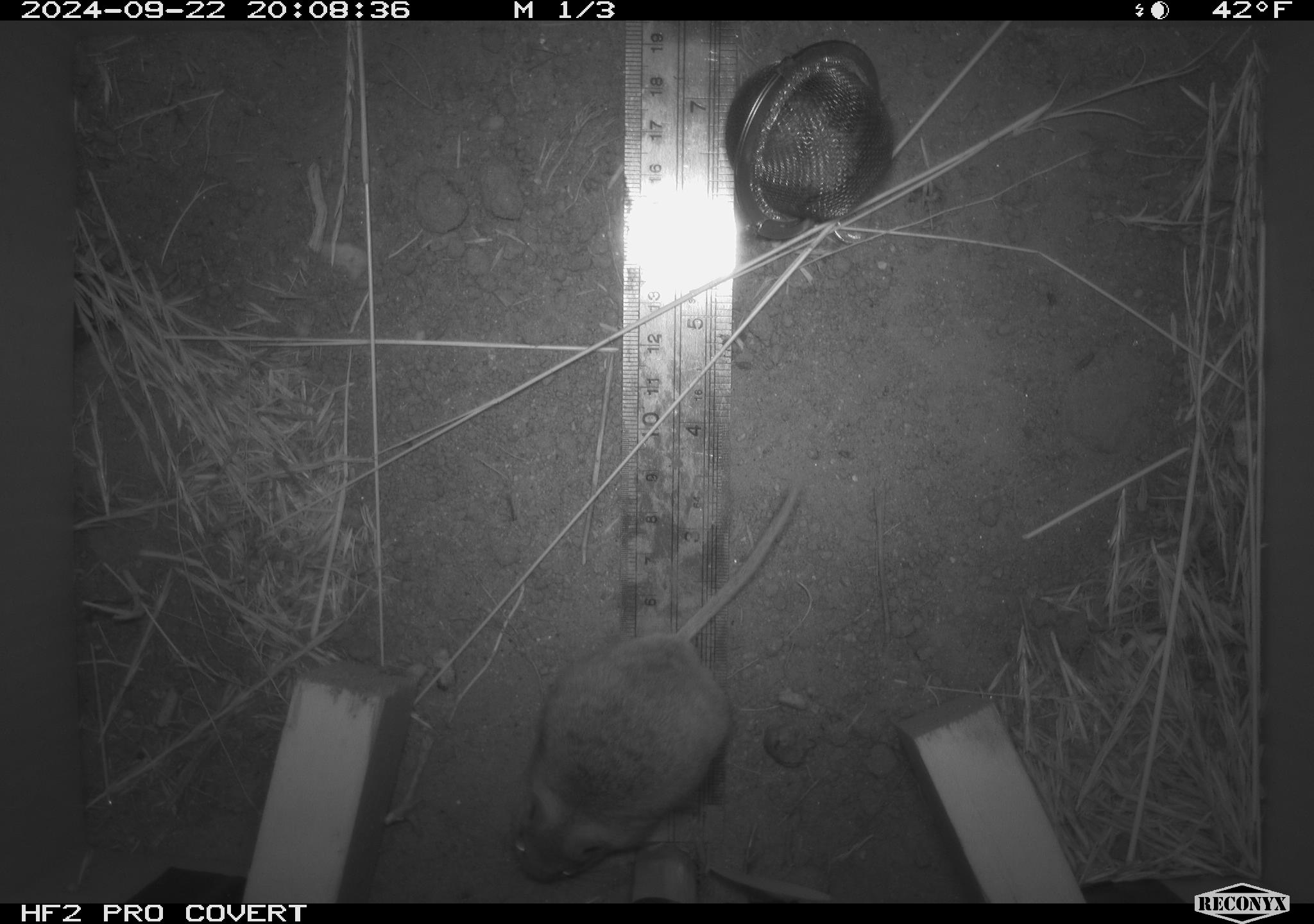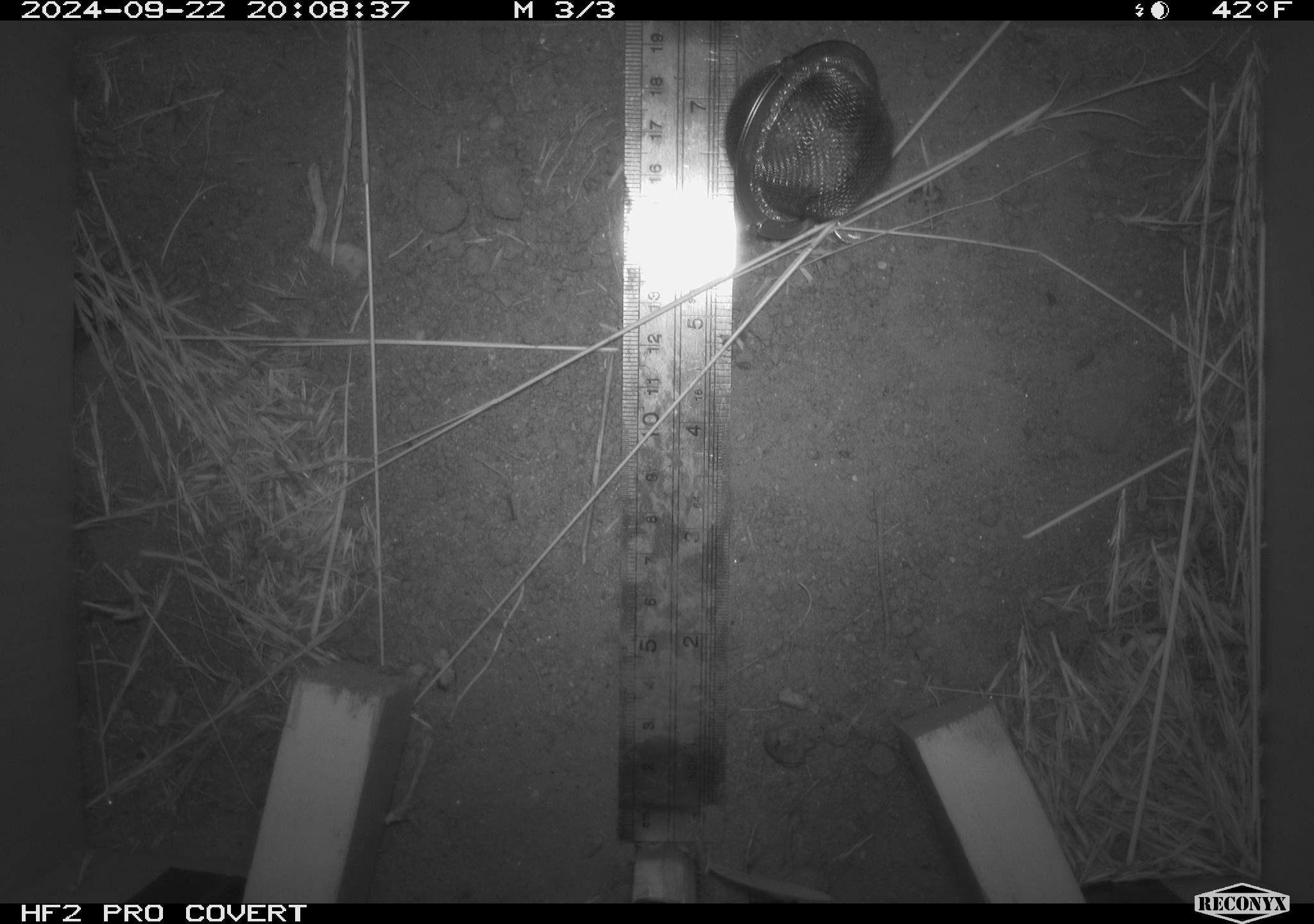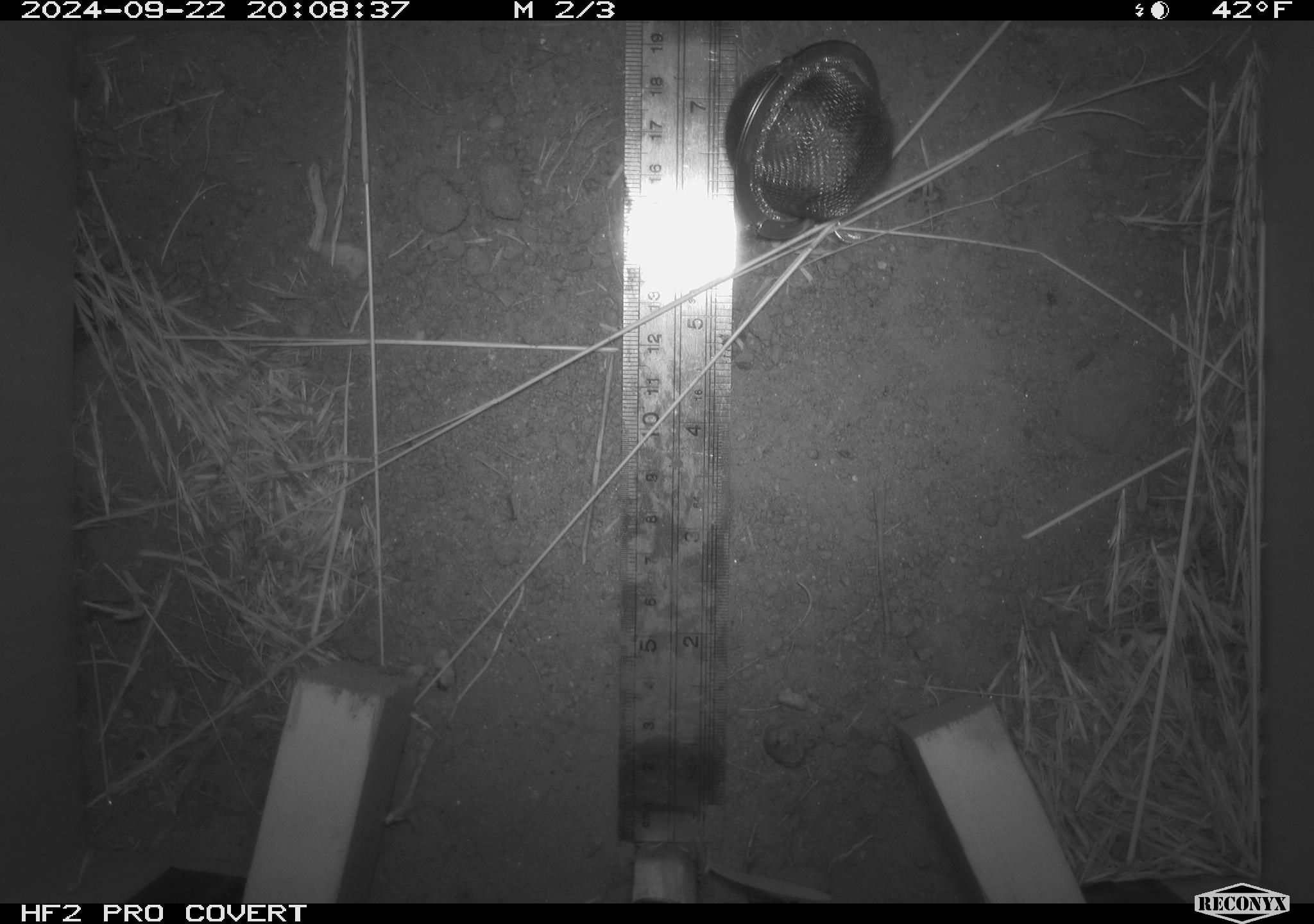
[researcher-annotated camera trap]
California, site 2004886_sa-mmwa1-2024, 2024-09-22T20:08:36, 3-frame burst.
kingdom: Animalia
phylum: Chordata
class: Mammalia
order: Rodentia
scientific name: Rodentia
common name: mouse species